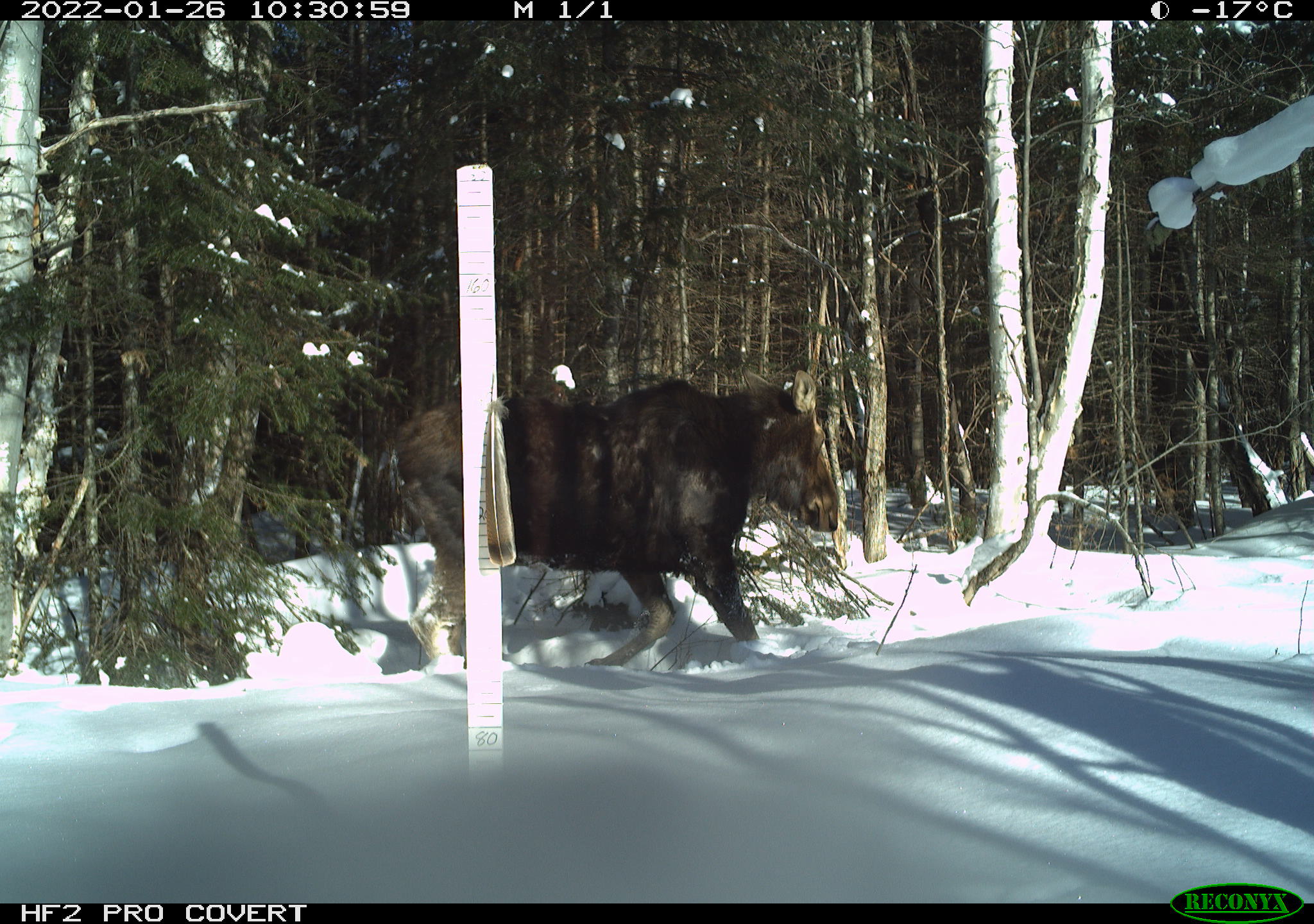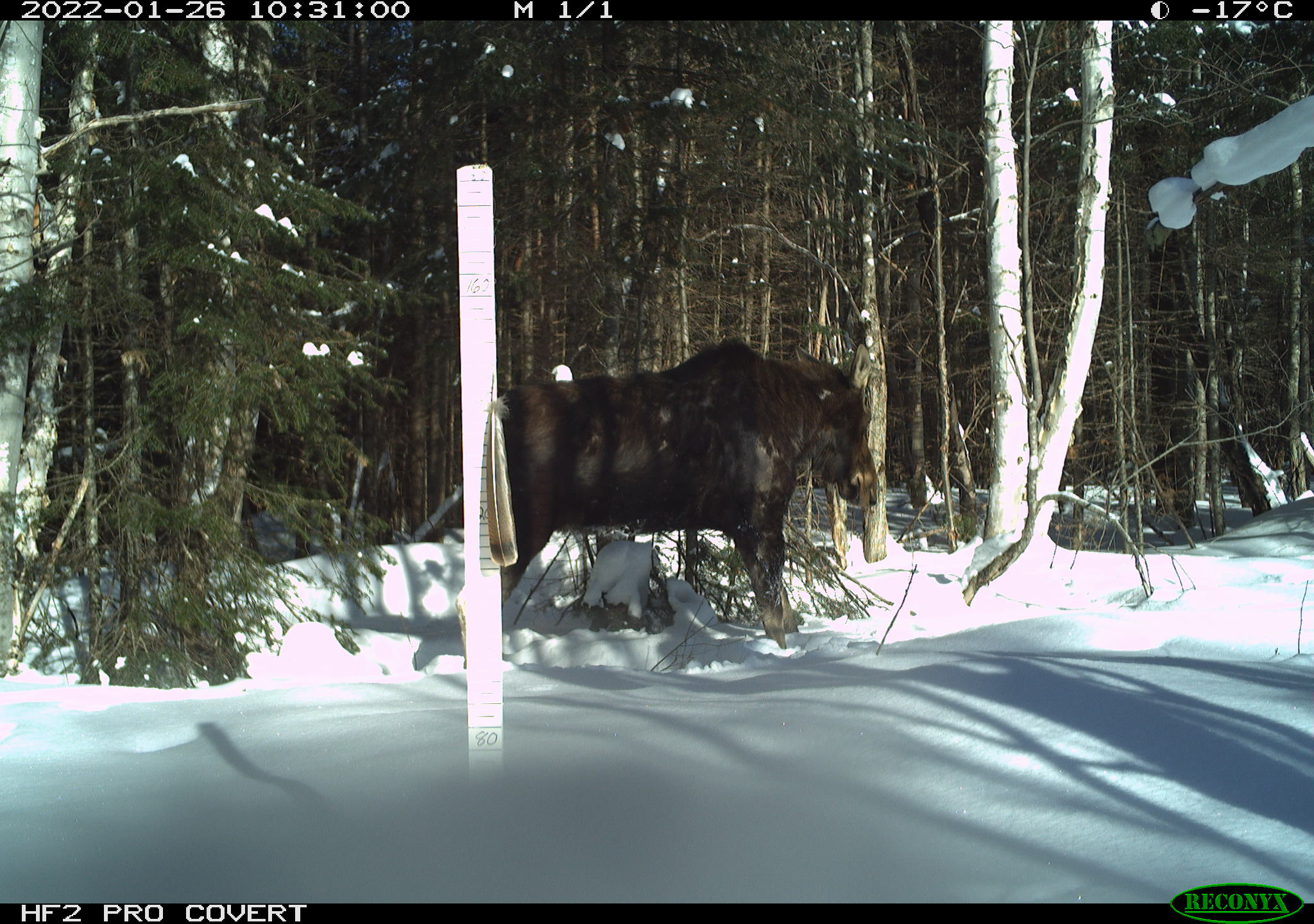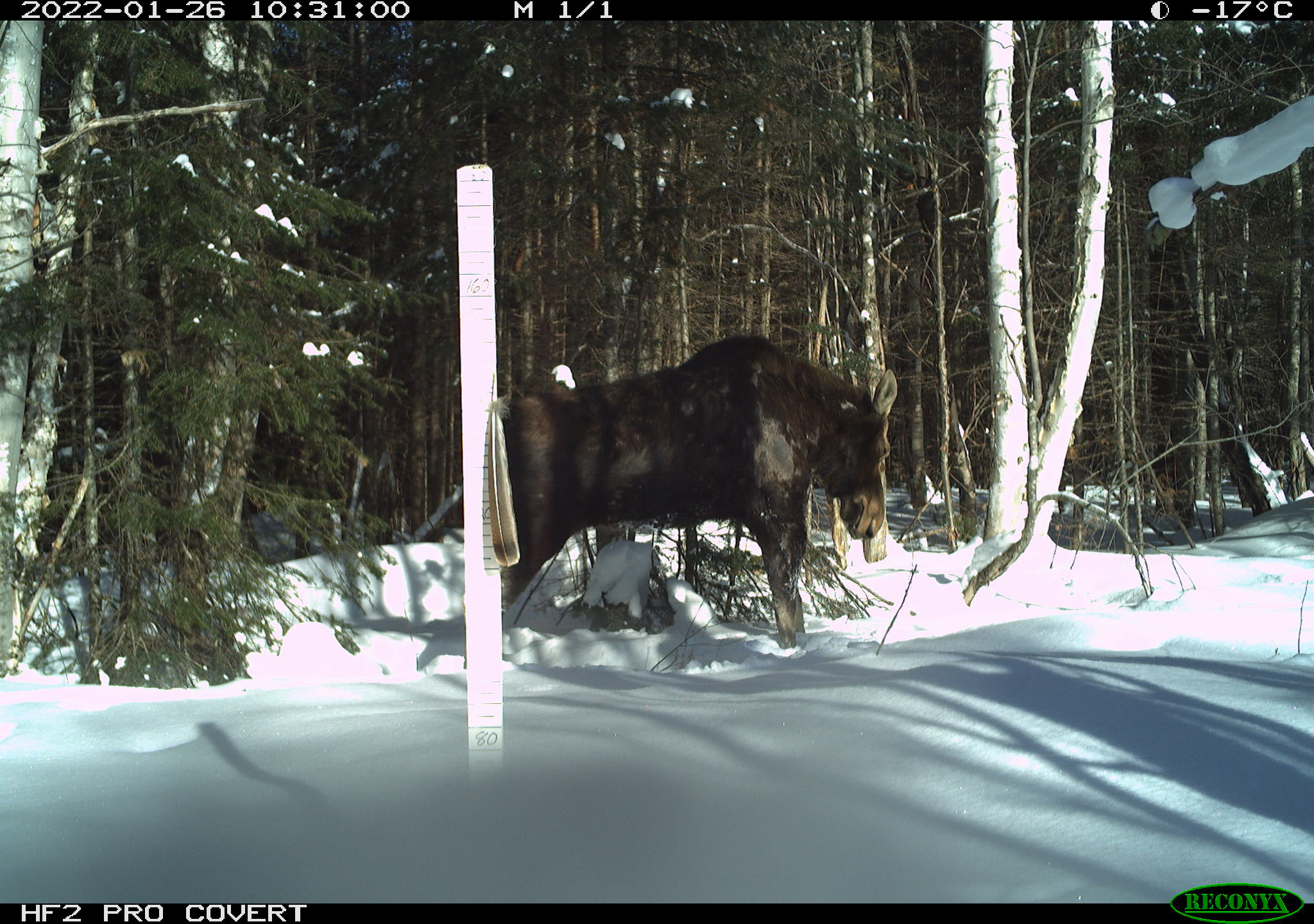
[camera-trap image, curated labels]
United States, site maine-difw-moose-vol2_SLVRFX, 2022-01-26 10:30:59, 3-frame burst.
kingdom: Animalia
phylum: Chordata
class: Mammalia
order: Artiodactyla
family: Cervidae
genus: Alces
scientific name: Alces alces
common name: moose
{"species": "moose (Alces alces)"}